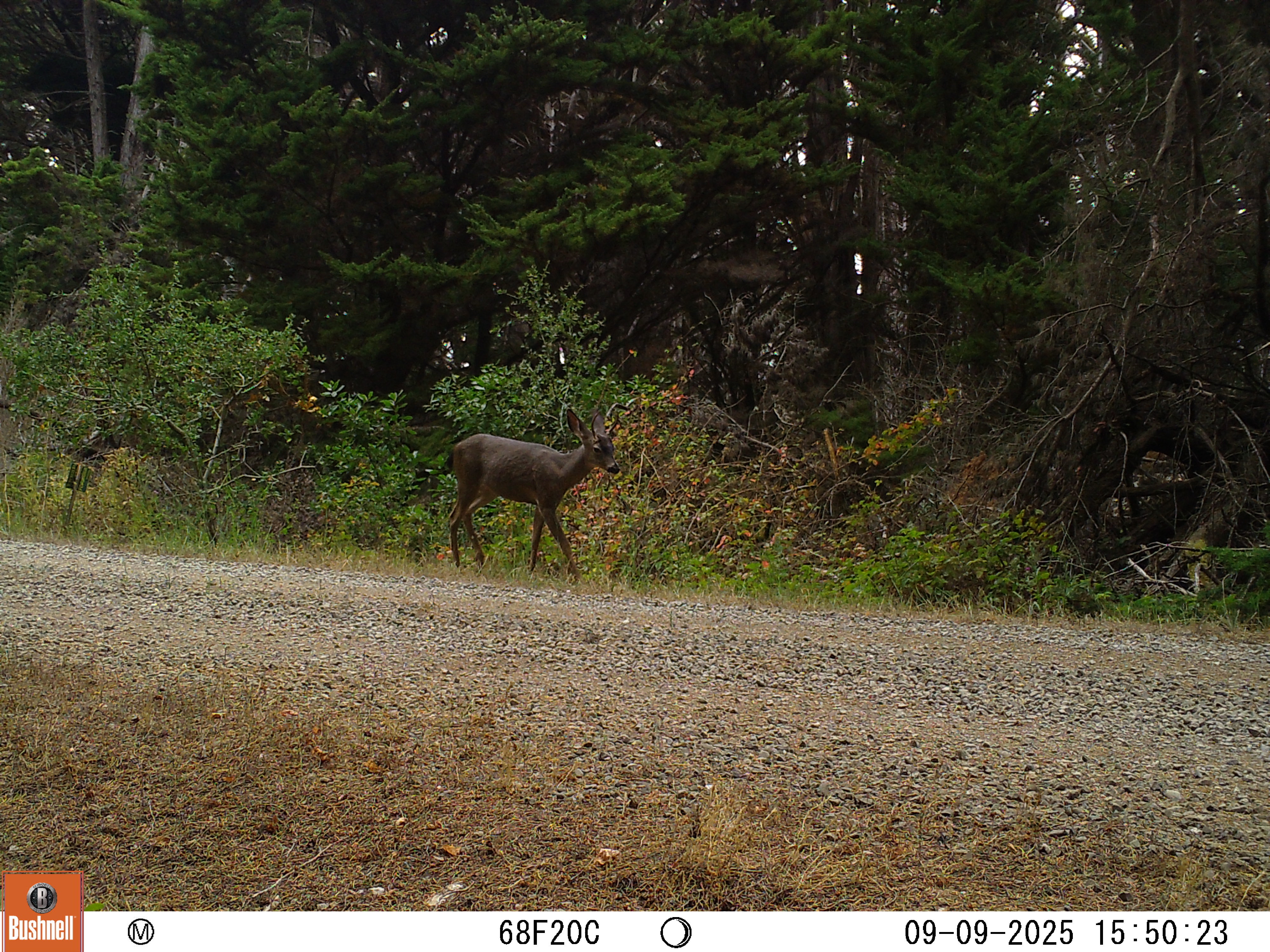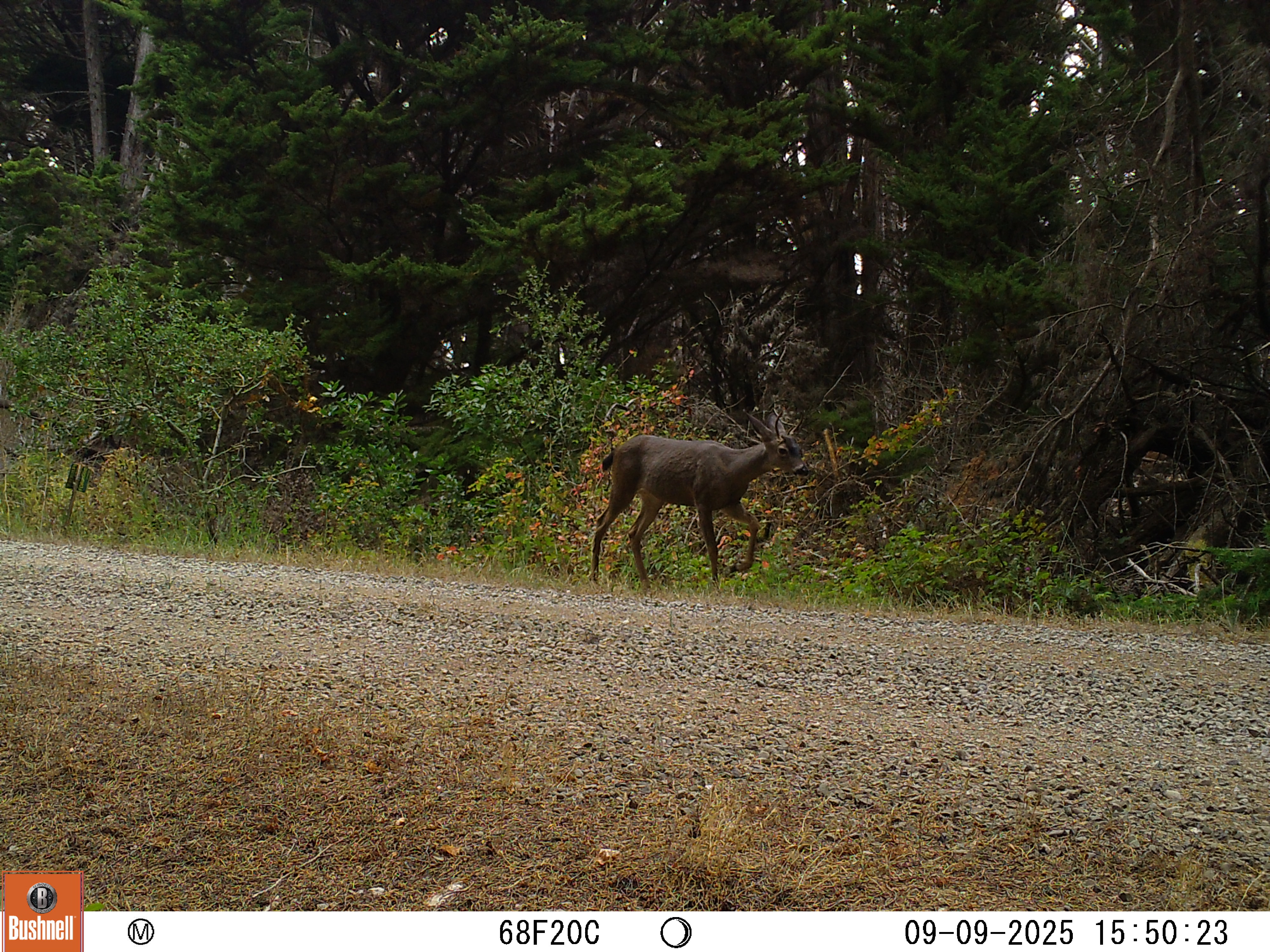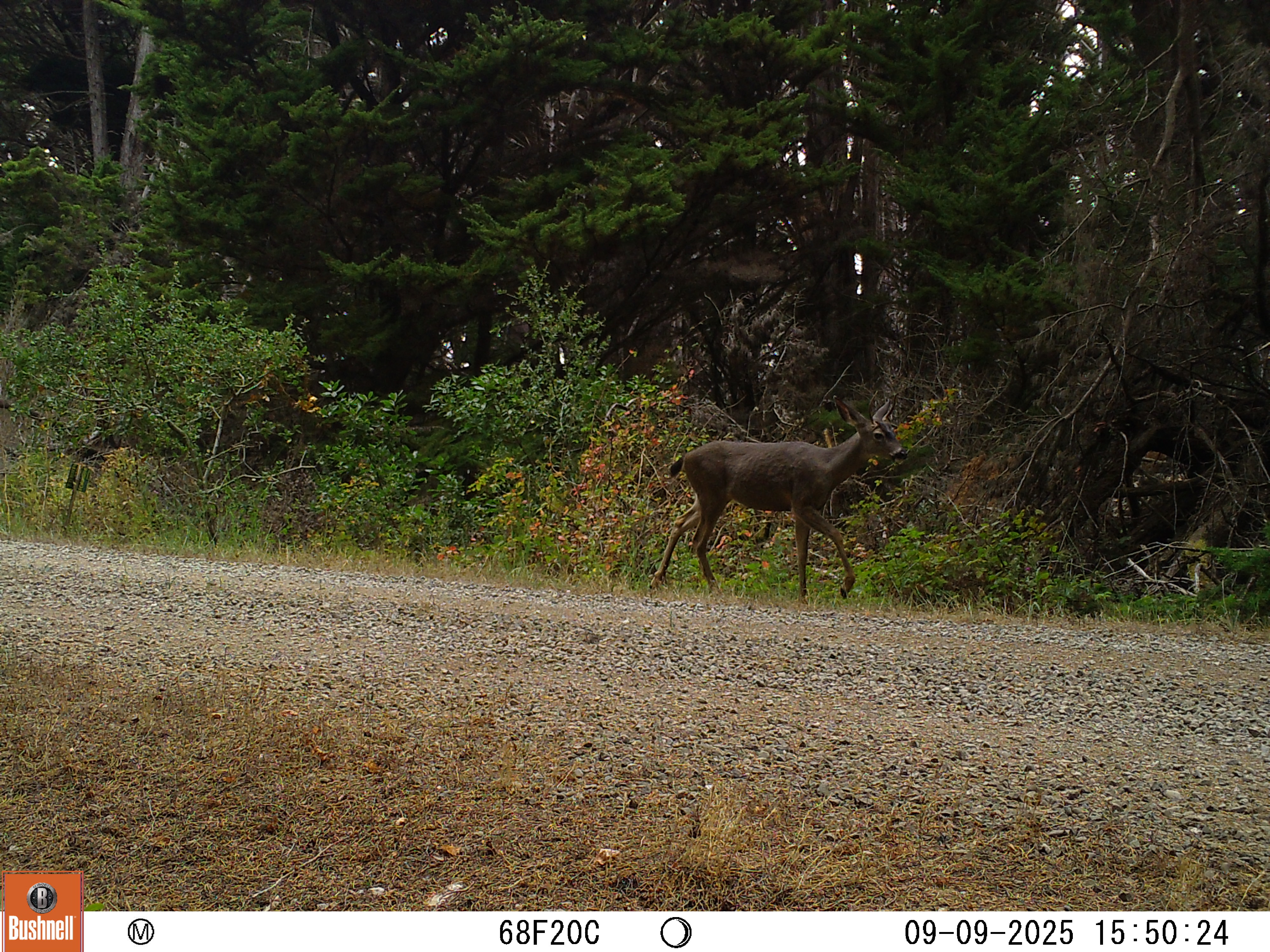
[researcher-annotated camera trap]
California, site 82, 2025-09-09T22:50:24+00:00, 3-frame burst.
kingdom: Animalia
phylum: Chordata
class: Mammalia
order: Artiodactyla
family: Cervidae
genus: Odocoileus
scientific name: Odocoileus hemionus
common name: mule deer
Mule deer (Odocoileus hemionus).